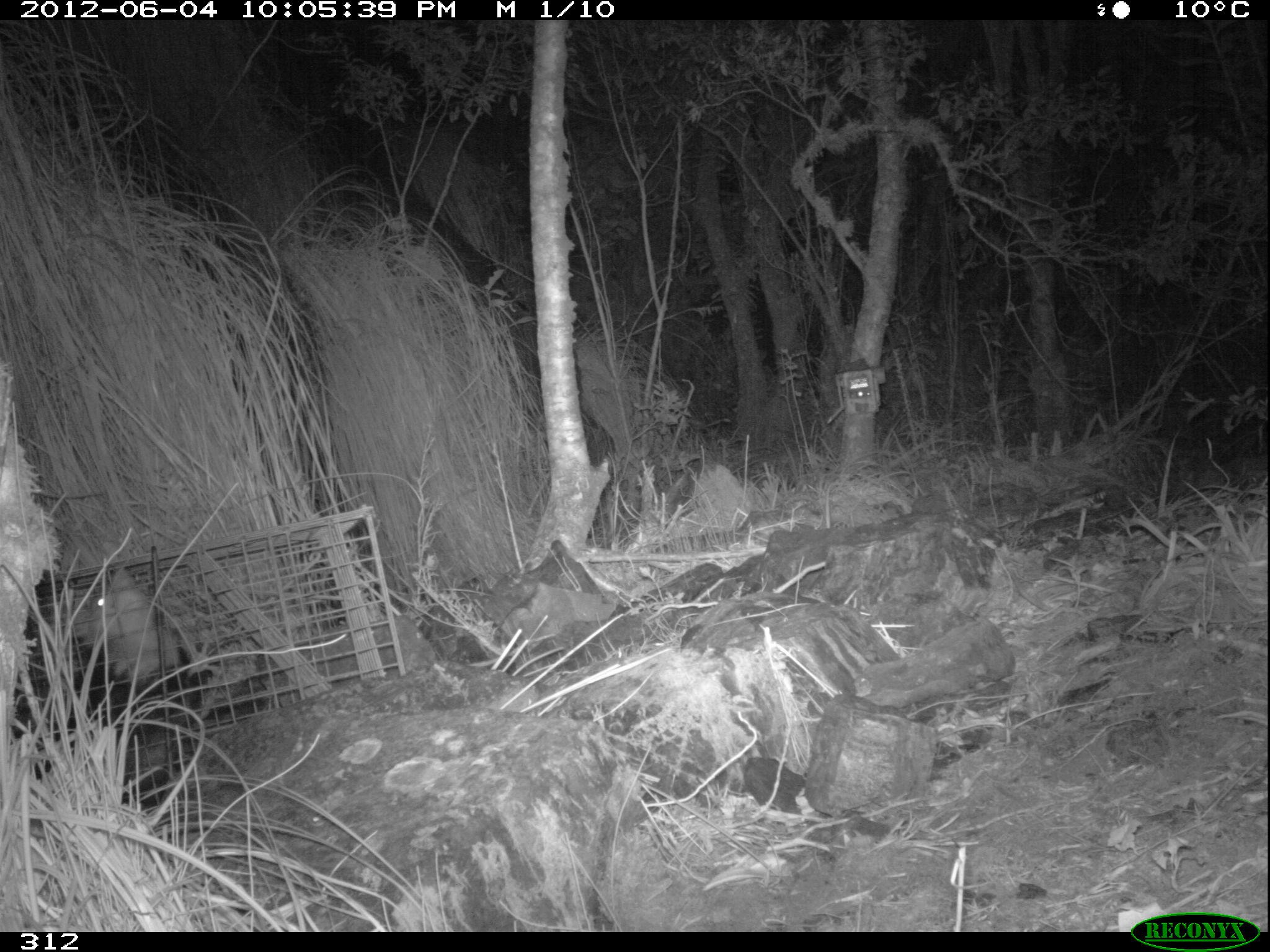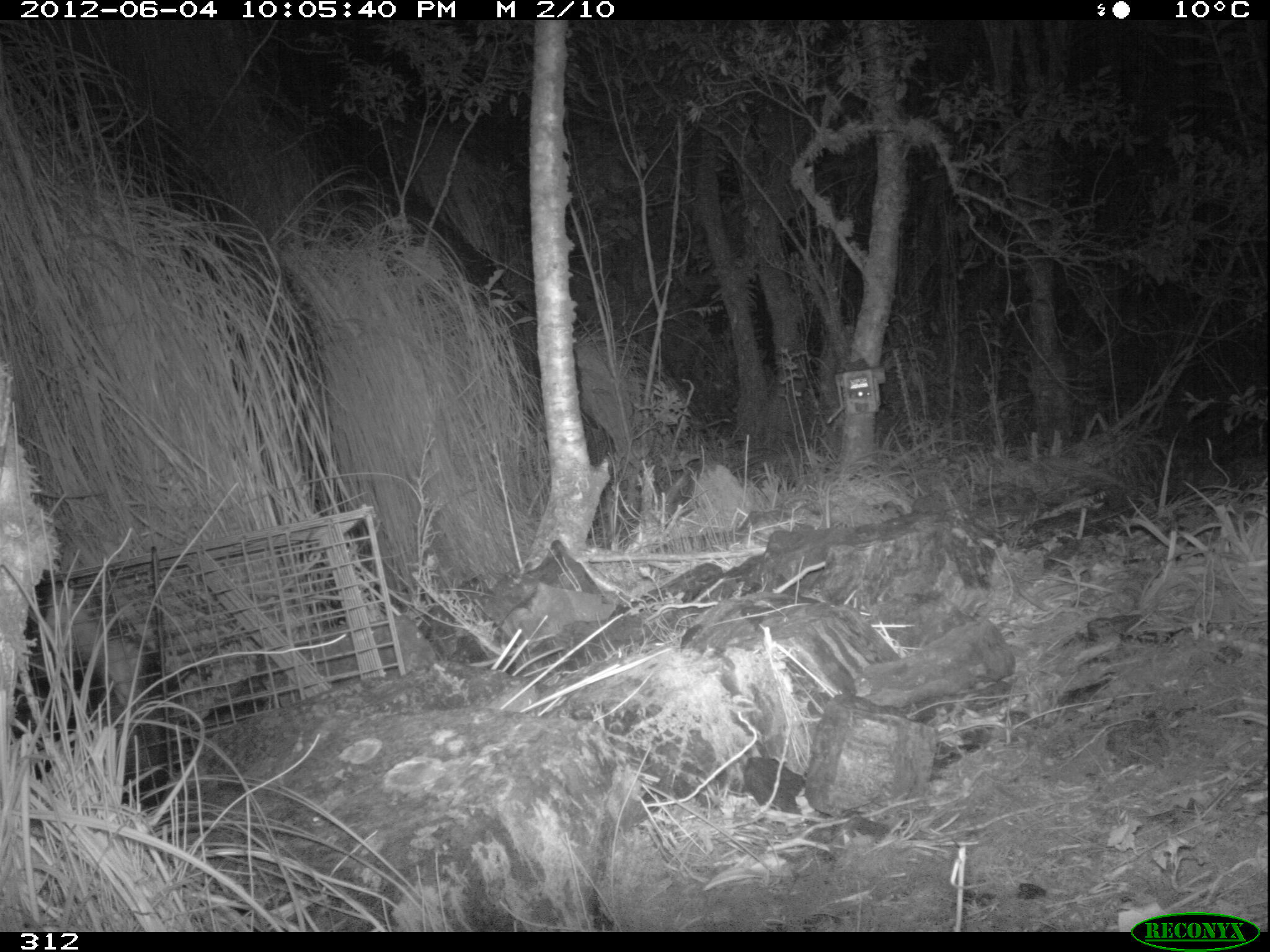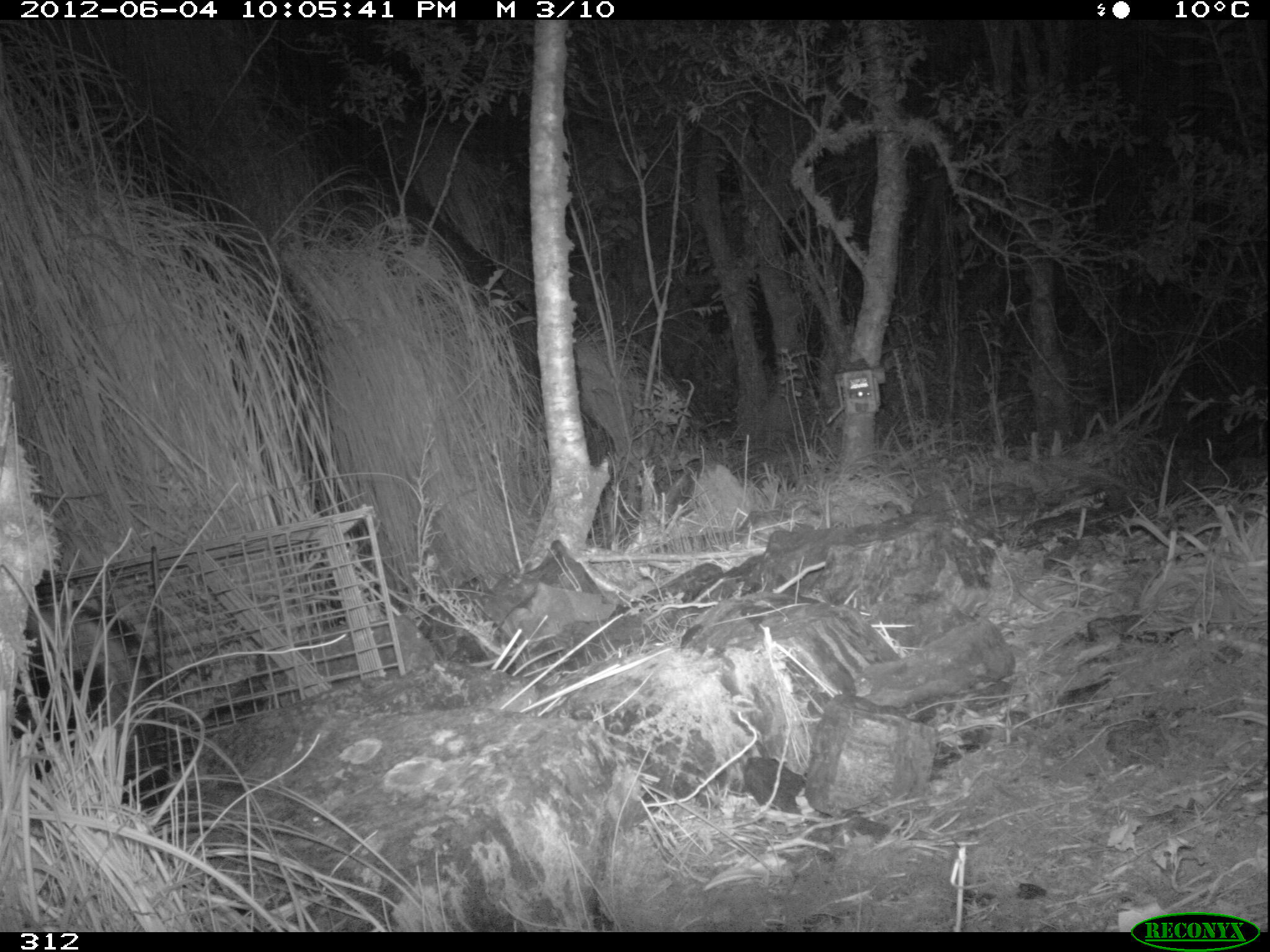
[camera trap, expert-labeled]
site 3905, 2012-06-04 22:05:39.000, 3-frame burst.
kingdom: Animalia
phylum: Chordata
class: Mammalia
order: Didelphimorphia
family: Didelphidae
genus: Didelphis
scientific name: Didelphis pernigra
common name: andean white-eared opossum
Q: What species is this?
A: Didelphis pernigra (andean white-eared opossum).